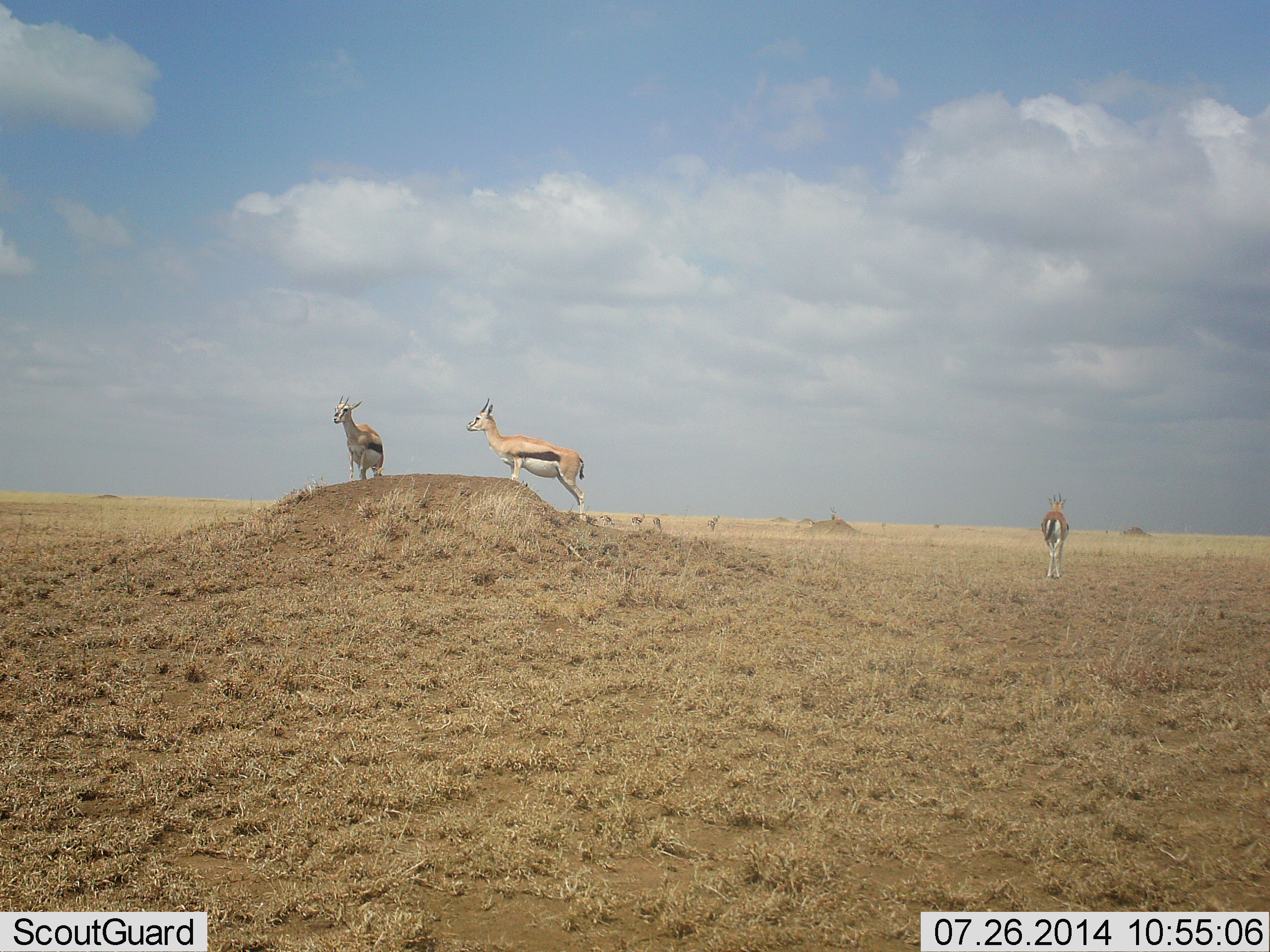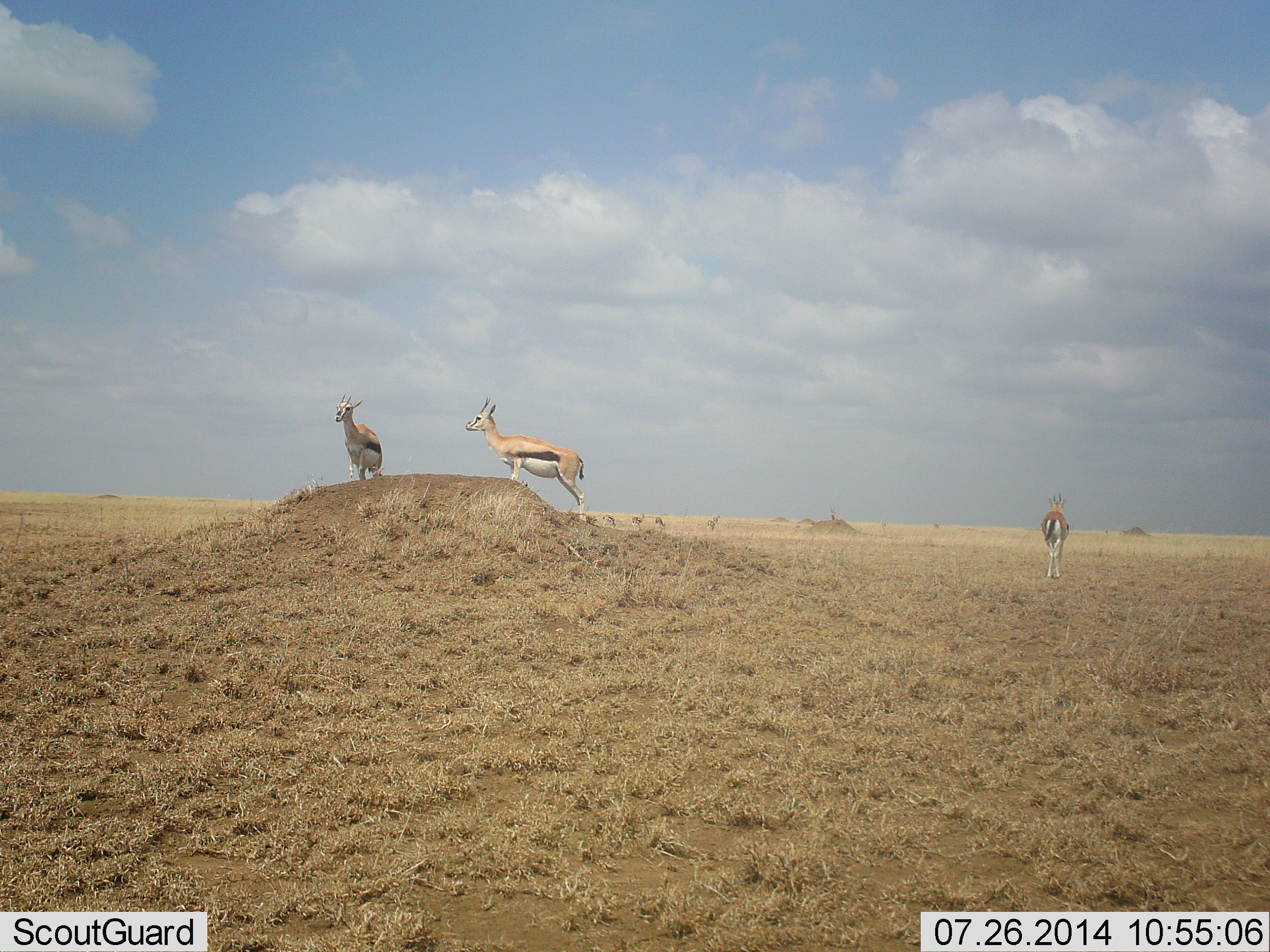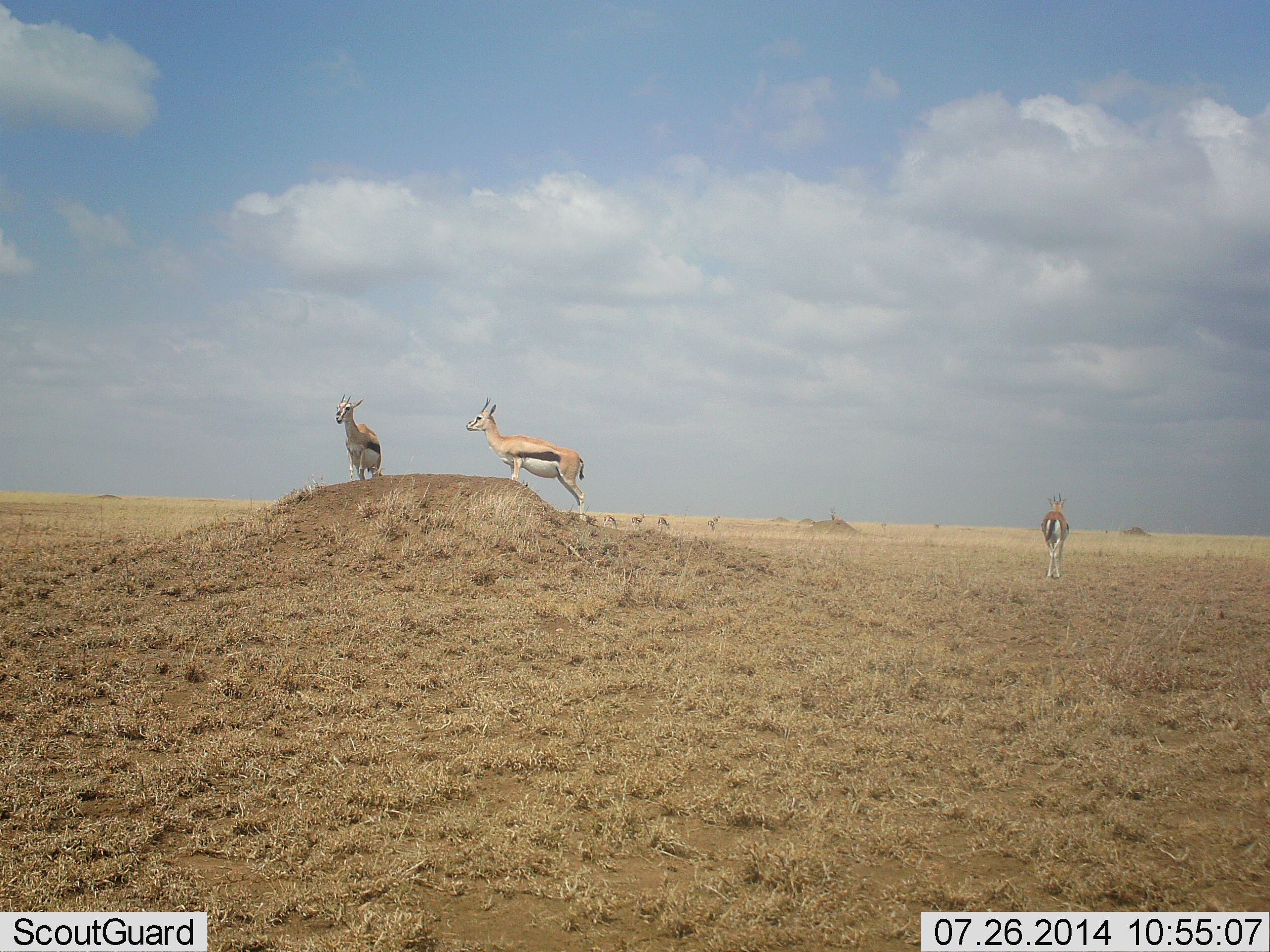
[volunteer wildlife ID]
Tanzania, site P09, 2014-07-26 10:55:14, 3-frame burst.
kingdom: Animalia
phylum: Chordata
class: Mammalia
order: Artiodactyla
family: Bovidae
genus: Eudorcas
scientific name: Eudorcas thomsonii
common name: thomson's gazelle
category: gazellethomsons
Gazellethomsons (thomson's gazelle) (Eudorcas thomsonii), count 5. Behavior (volunteer vote fractions): standing 100%, resting 9%, moving 18%, interacting 0%. Young present (vote fraction): 0%. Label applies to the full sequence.